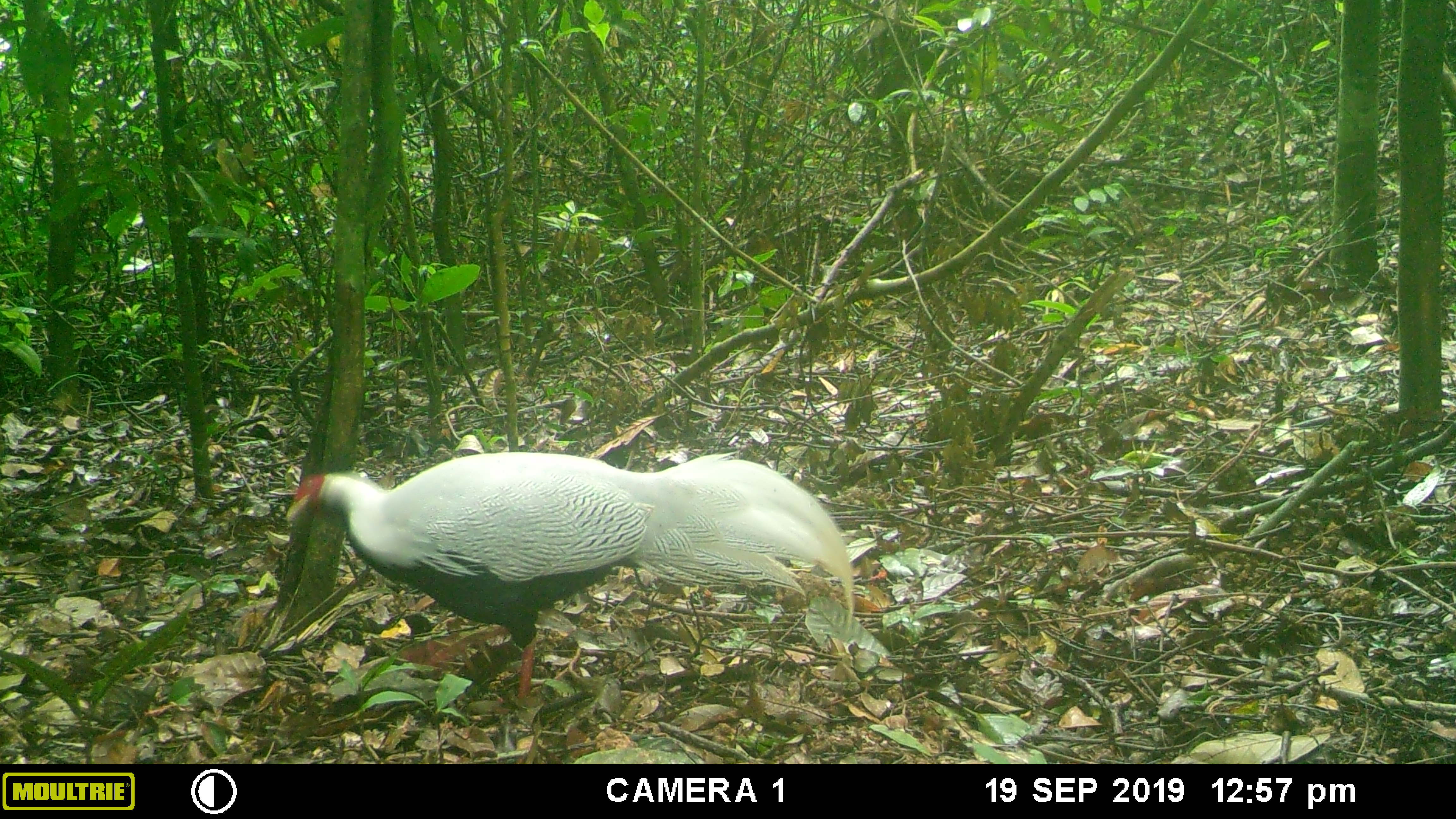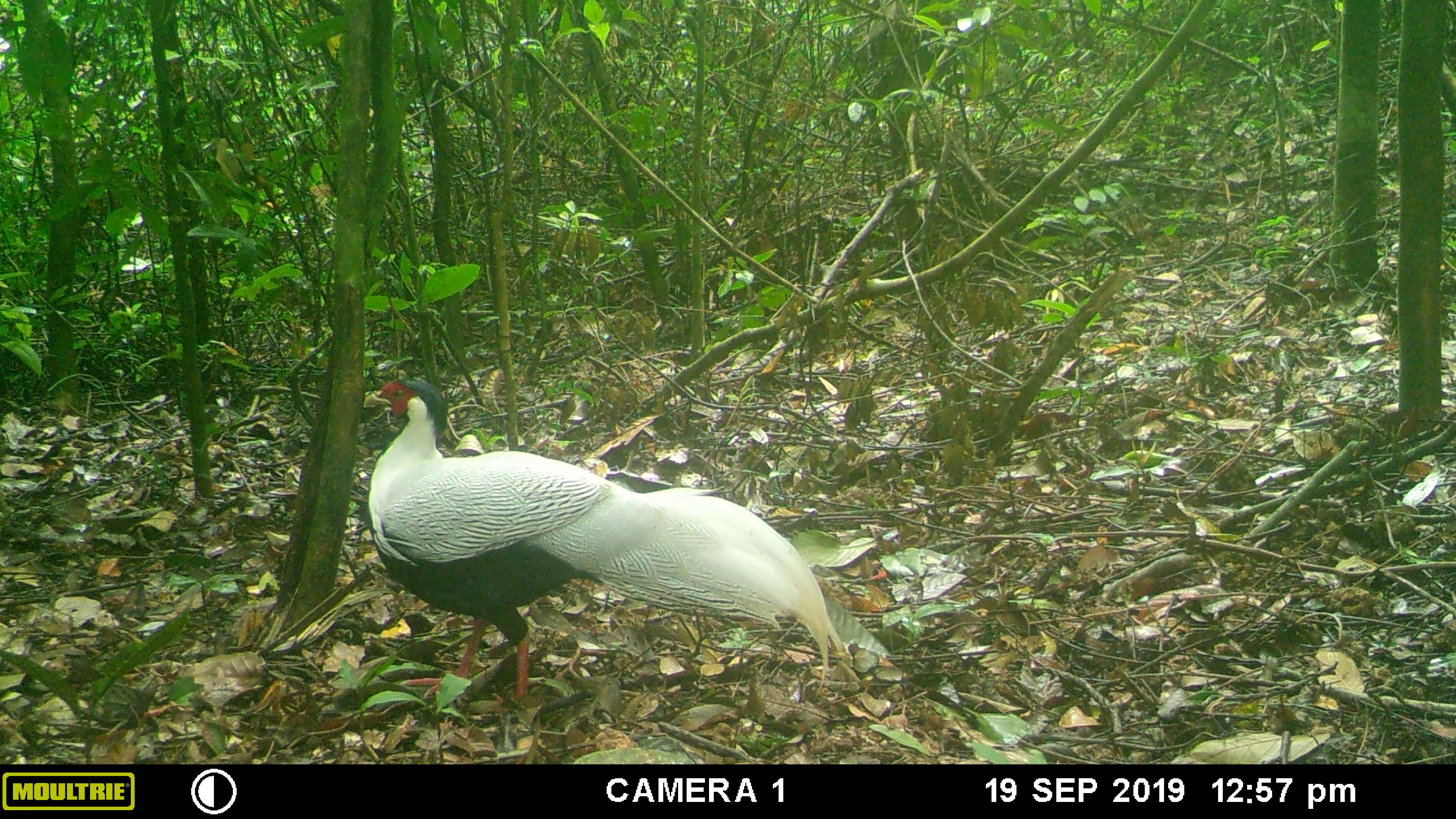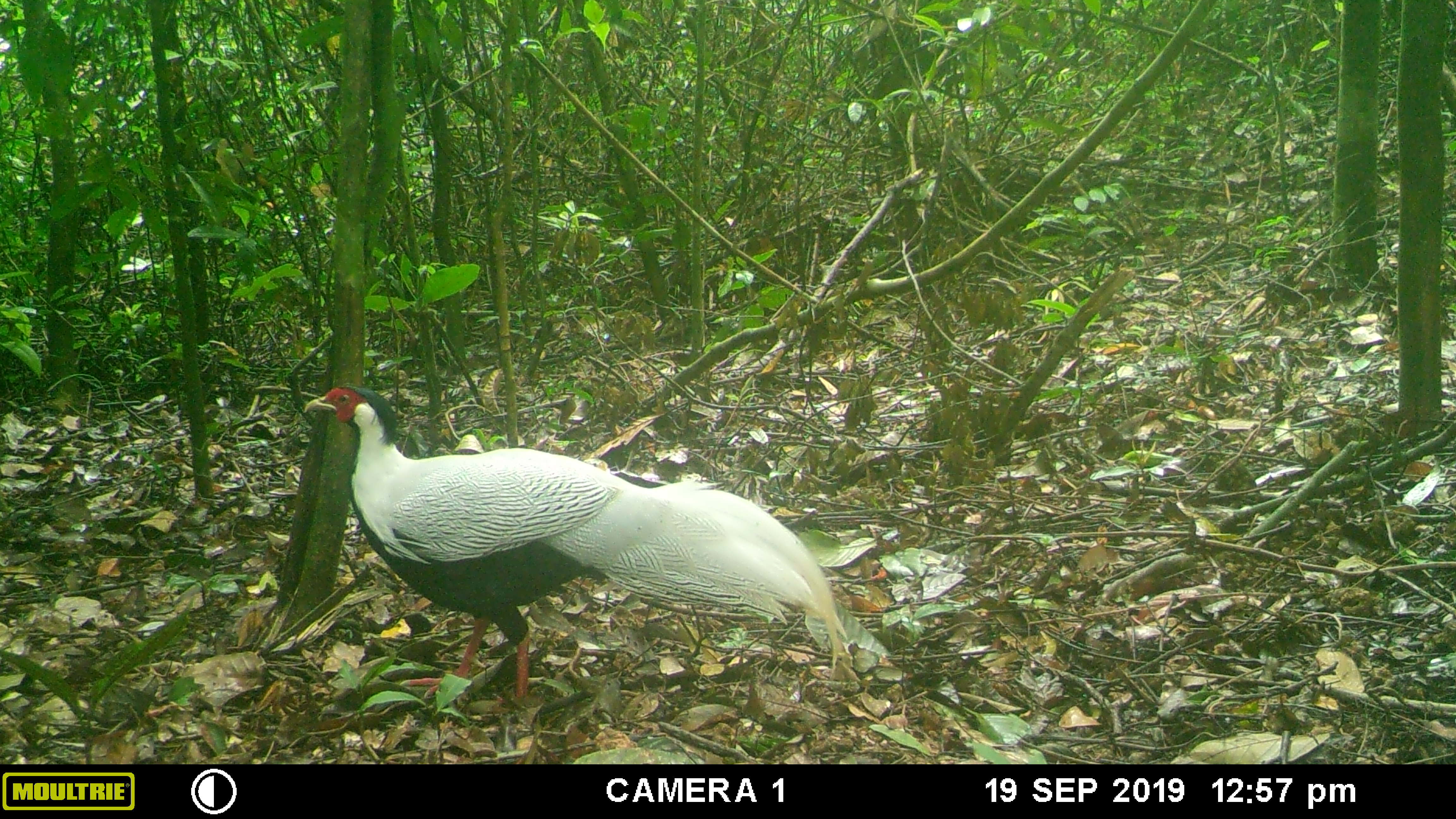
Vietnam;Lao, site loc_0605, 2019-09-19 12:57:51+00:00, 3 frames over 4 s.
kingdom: Animalia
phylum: Chordata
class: Aves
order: Galliformes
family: Phasianidae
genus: Lophura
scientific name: Lophura nycthemera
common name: silver pheasant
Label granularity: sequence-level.